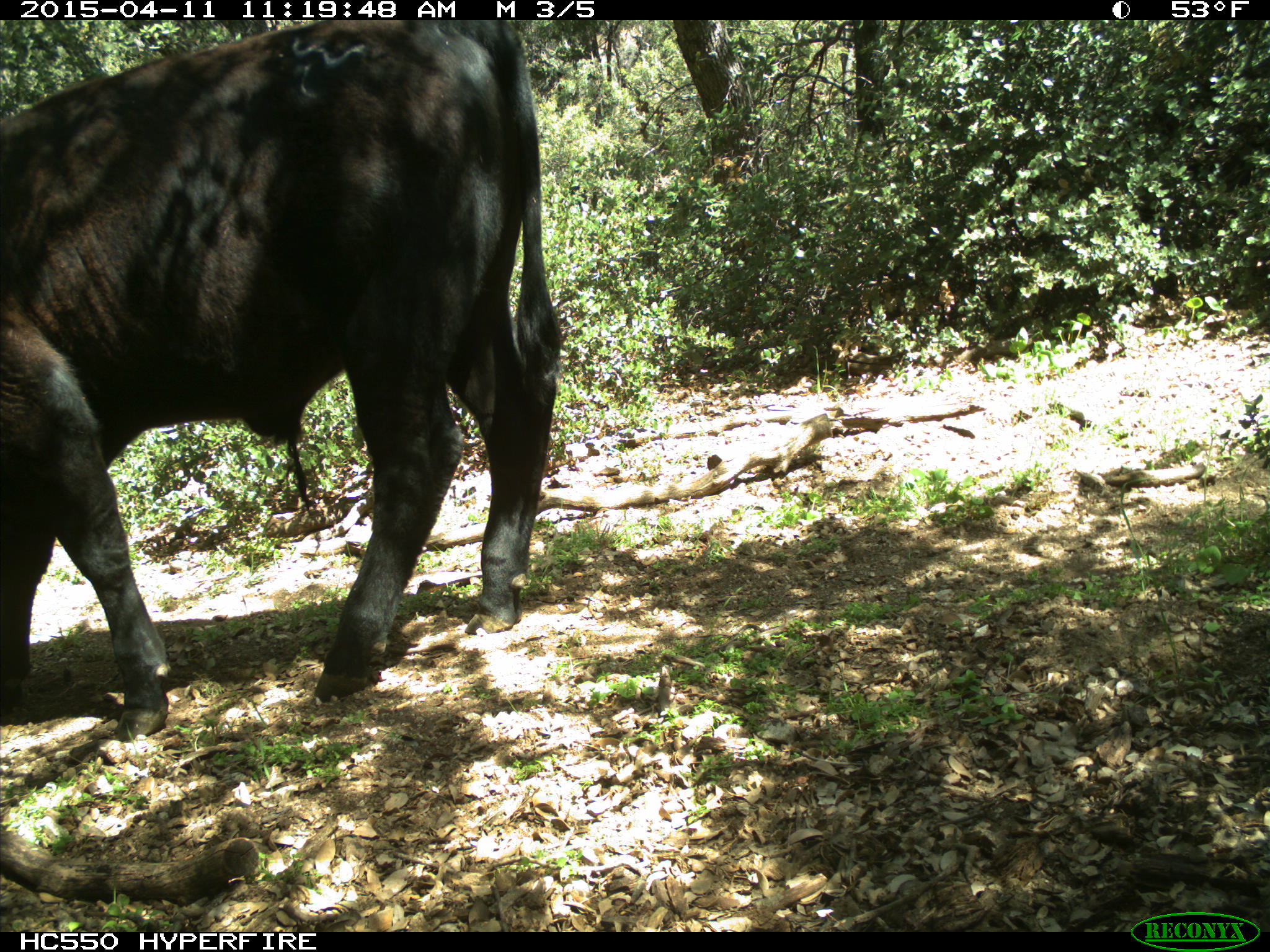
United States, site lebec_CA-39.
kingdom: Animalia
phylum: Chordata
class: Mammalia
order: Artiodactyla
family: Bovidae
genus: Bos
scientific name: Bos taurus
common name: domestic cow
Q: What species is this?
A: Bos taurus (domestic cow).